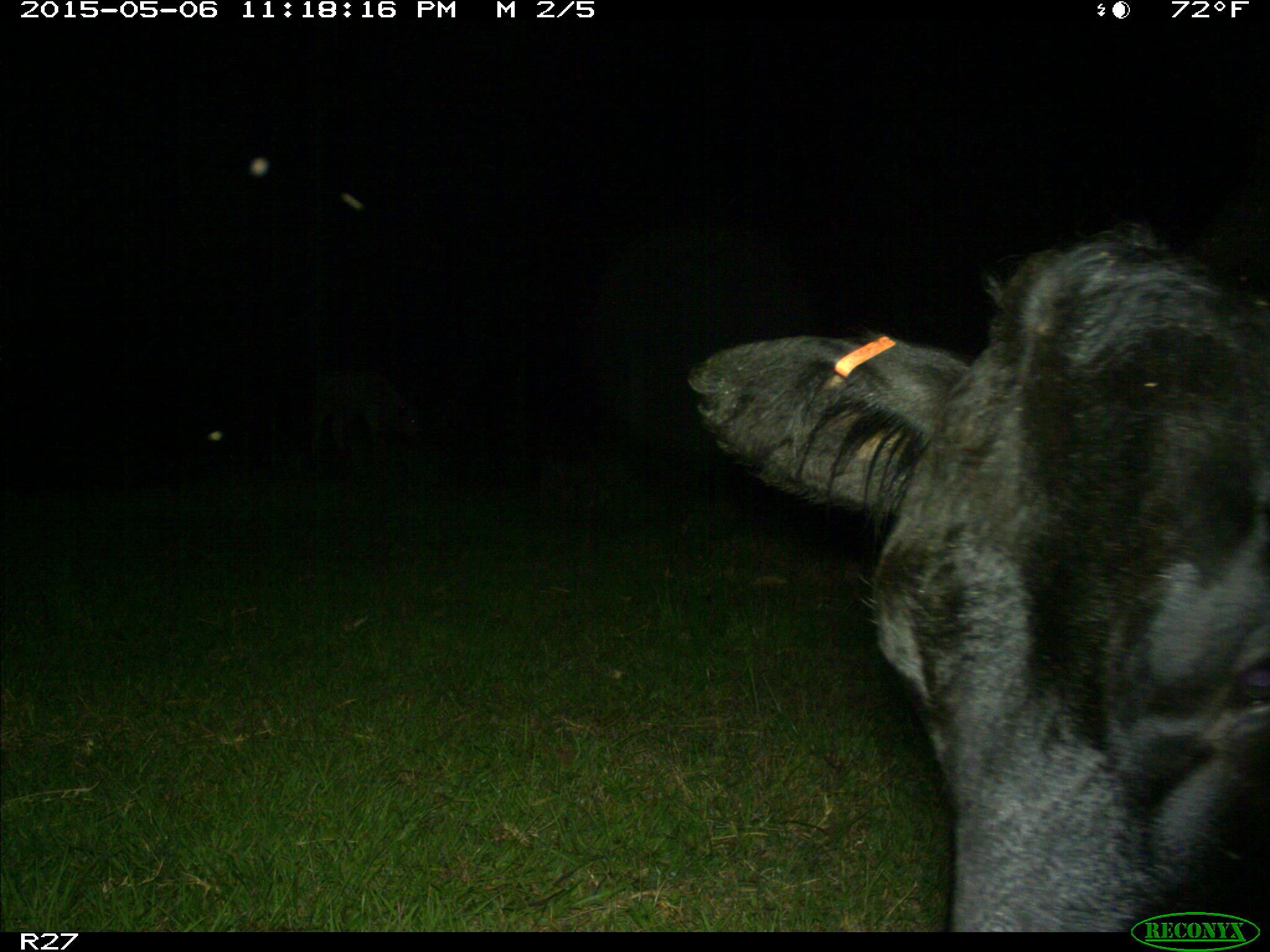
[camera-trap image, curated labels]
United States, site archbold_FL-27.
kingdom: Animalia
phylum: Chordata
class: Mammalia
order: Artiodactyla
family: Bovidae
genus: Bos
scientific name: Bos taurus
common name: domestic cow